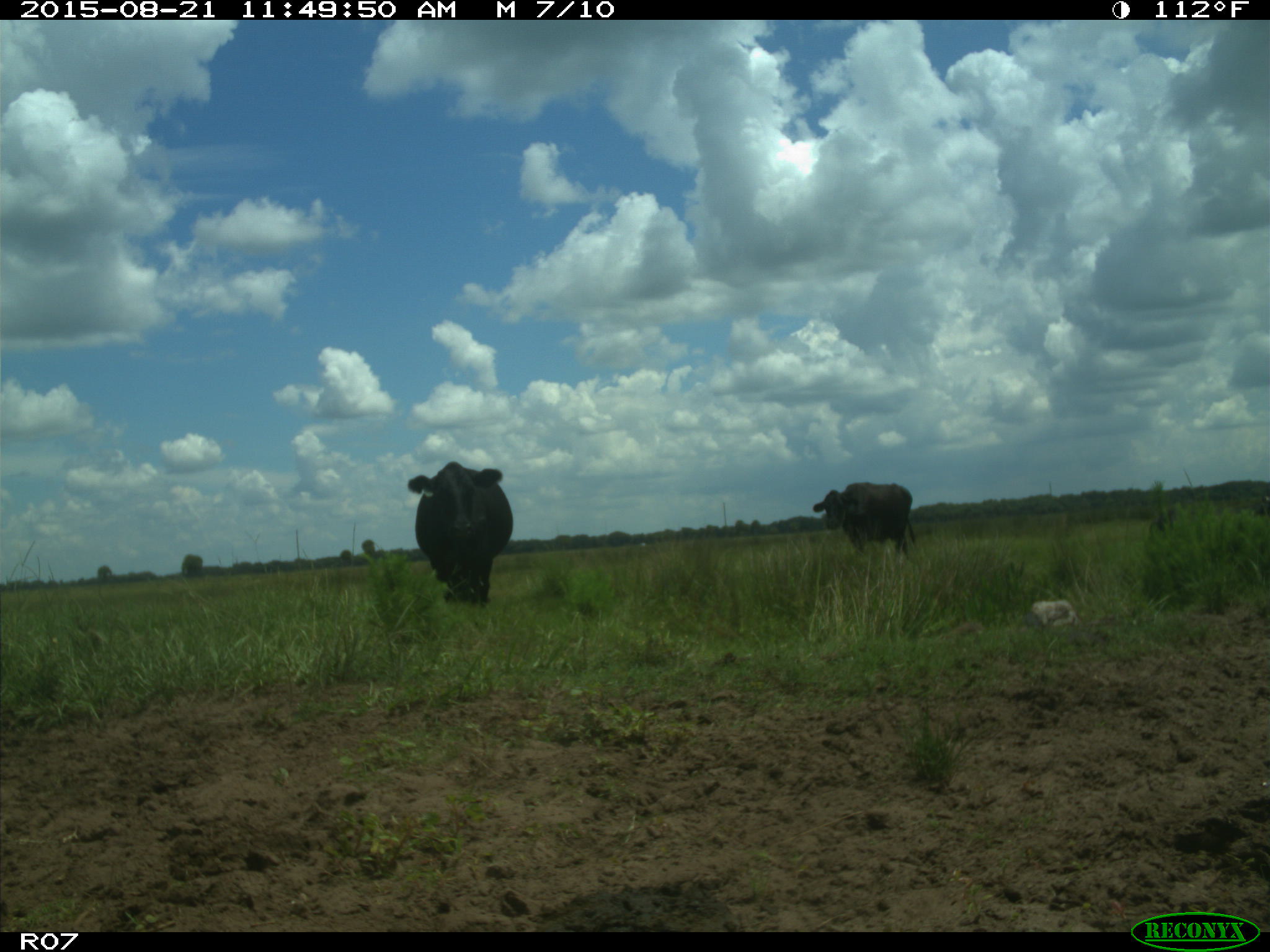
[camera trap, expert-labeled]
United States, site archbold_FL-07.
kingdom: Animalia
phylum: Chordata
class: Mammalia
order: Artiodactyla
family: Bovidae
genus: Bos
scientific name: Bos taurus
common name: domestic cow